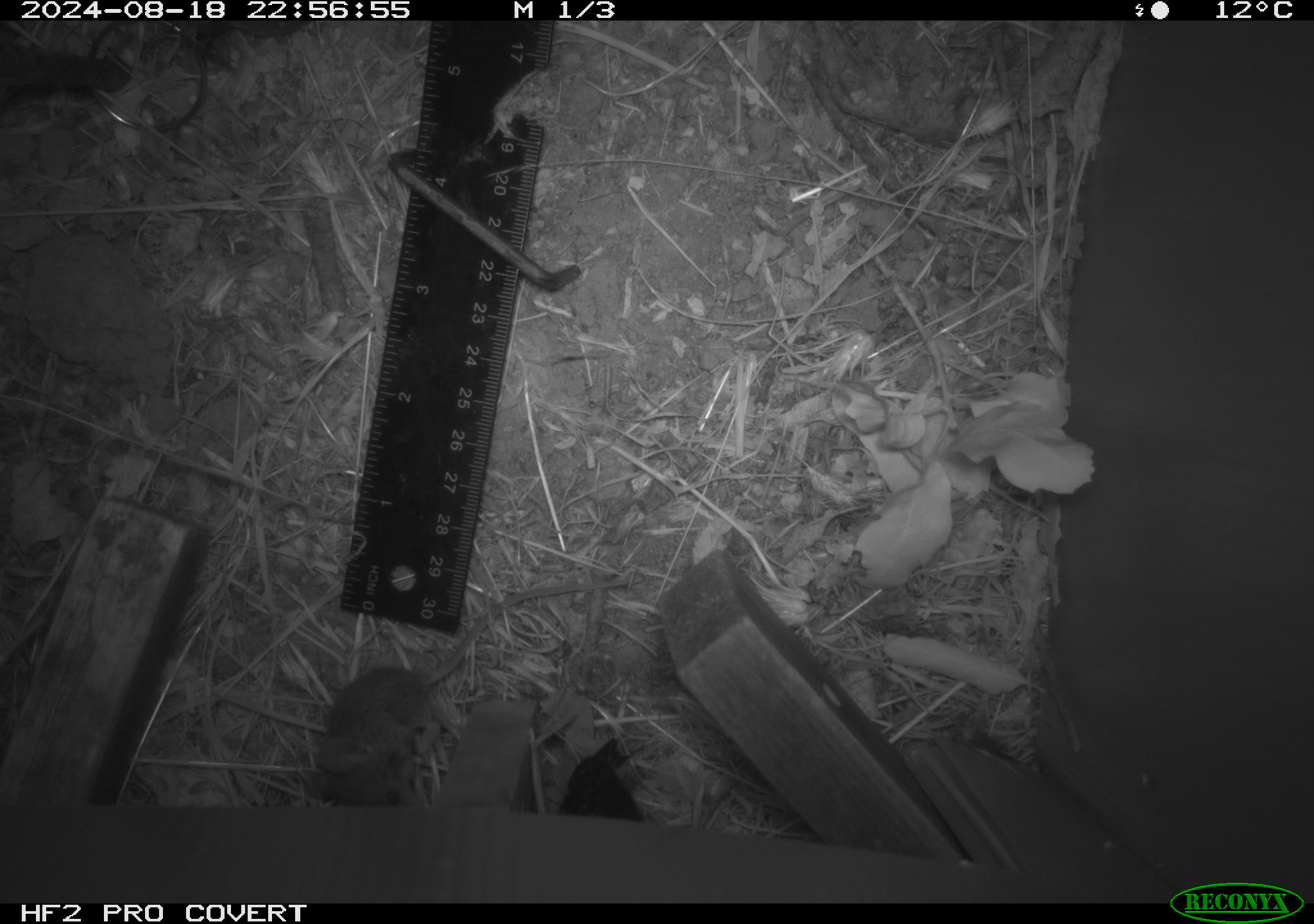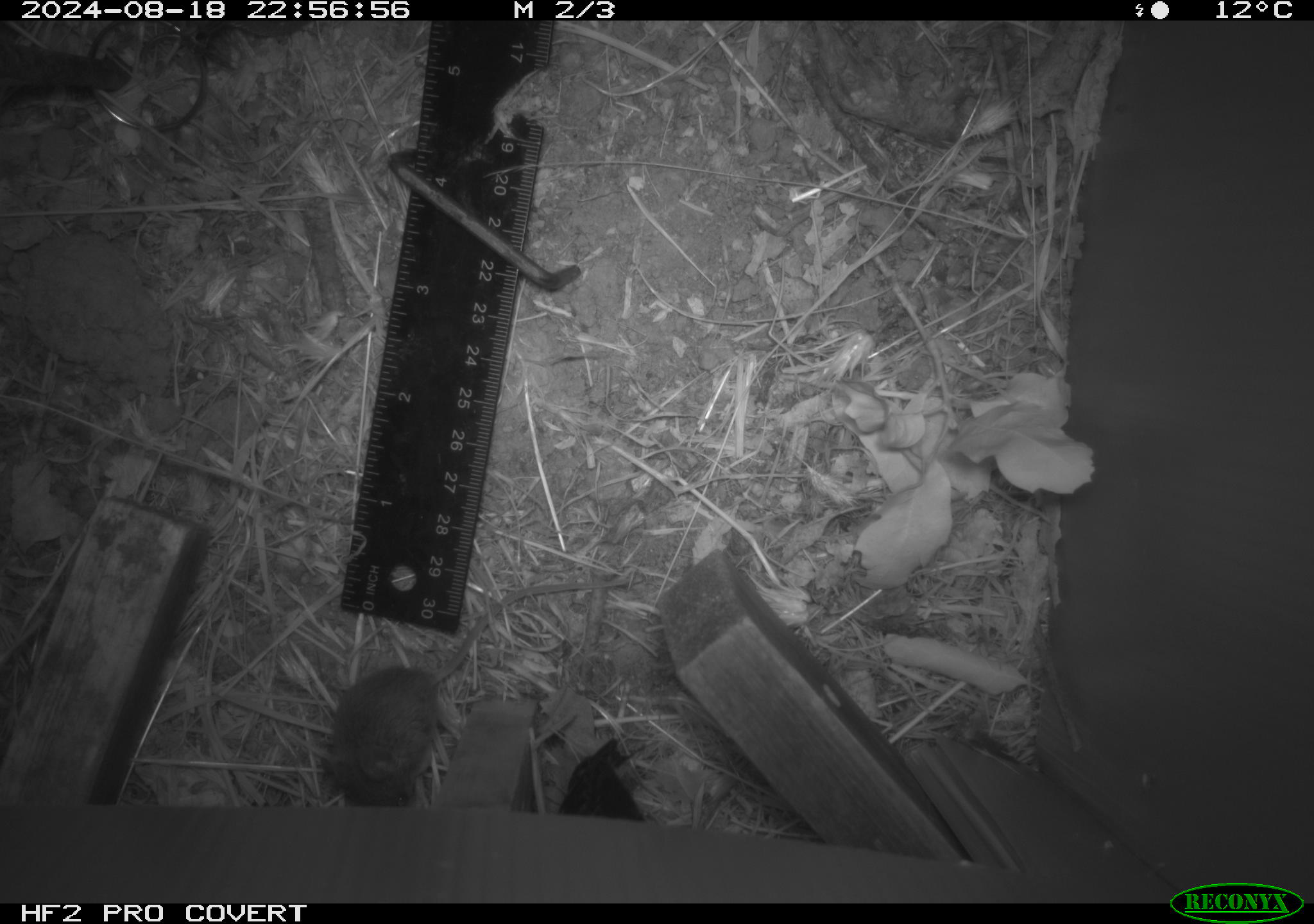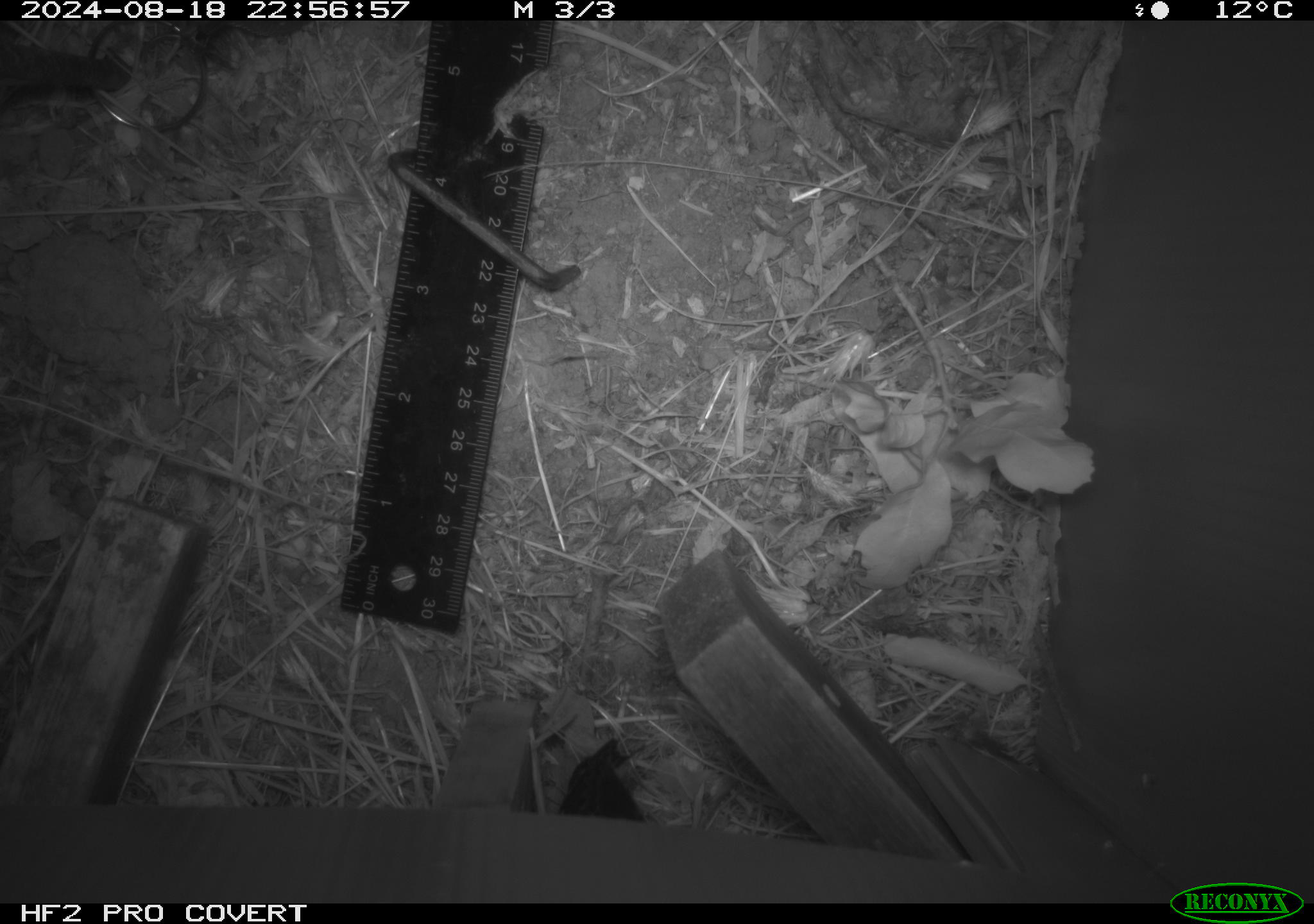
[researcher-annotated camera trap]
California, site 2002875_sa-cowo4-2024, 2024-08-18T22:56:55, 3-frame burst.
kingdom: Animalia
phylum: Chordata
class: Mammalia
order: Rodentia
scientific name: Rodentia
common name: mouse species